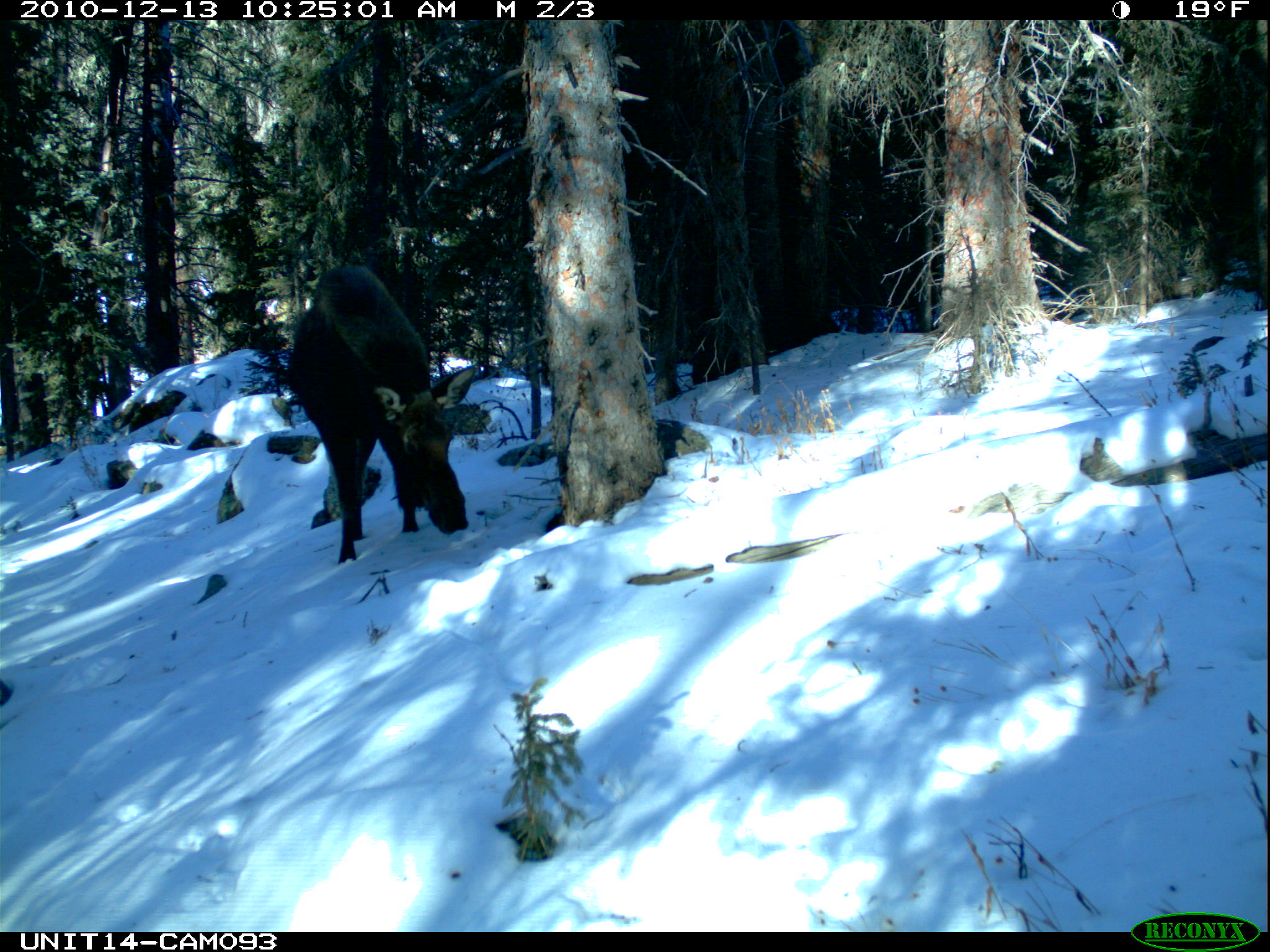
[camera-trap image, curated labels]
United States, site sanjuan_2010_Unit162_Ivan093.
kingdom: Animalia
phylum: Chordata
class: Mammalia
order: Artiodactyla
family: Cervidae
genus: Alces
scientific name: Alces alces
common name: moose